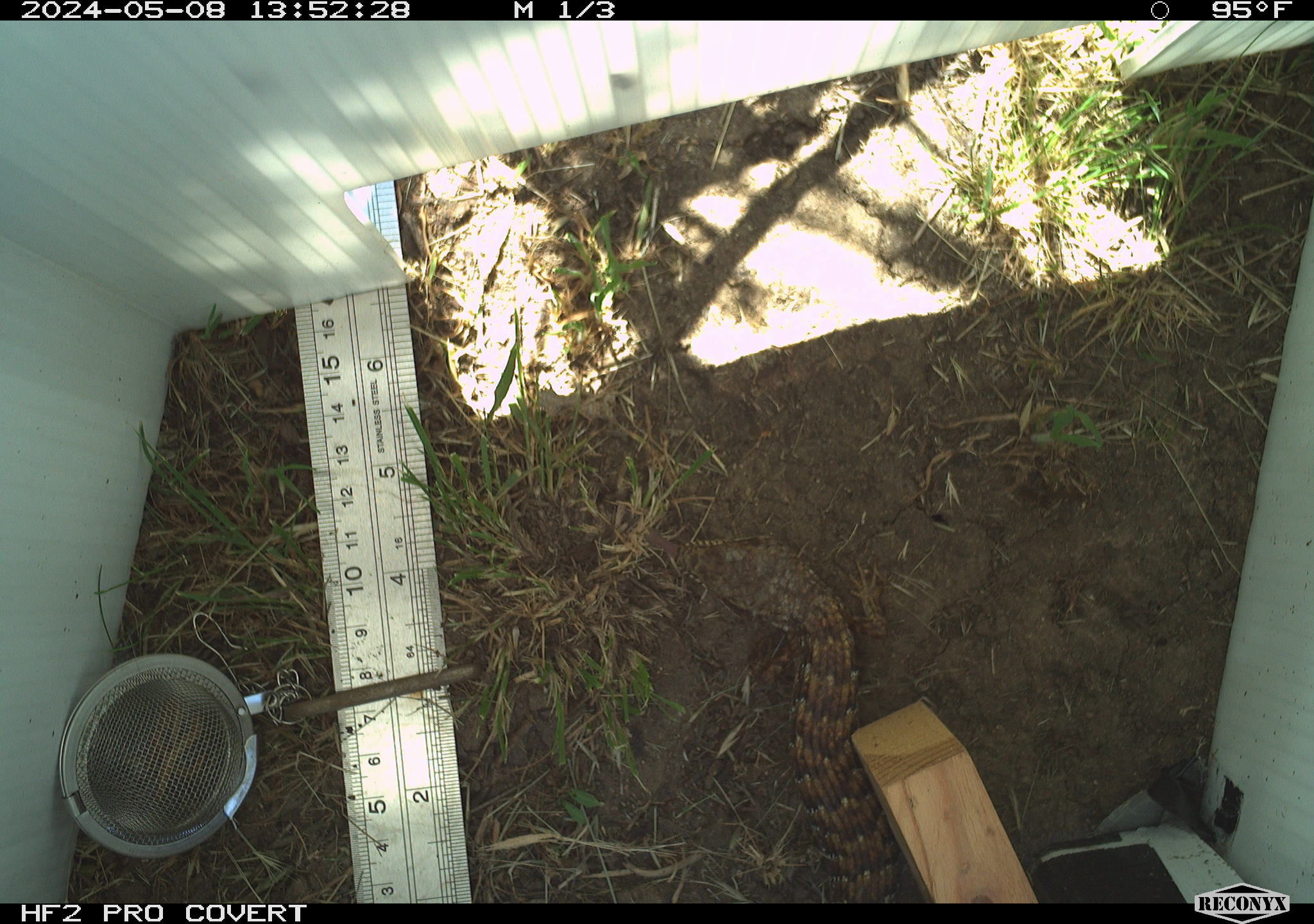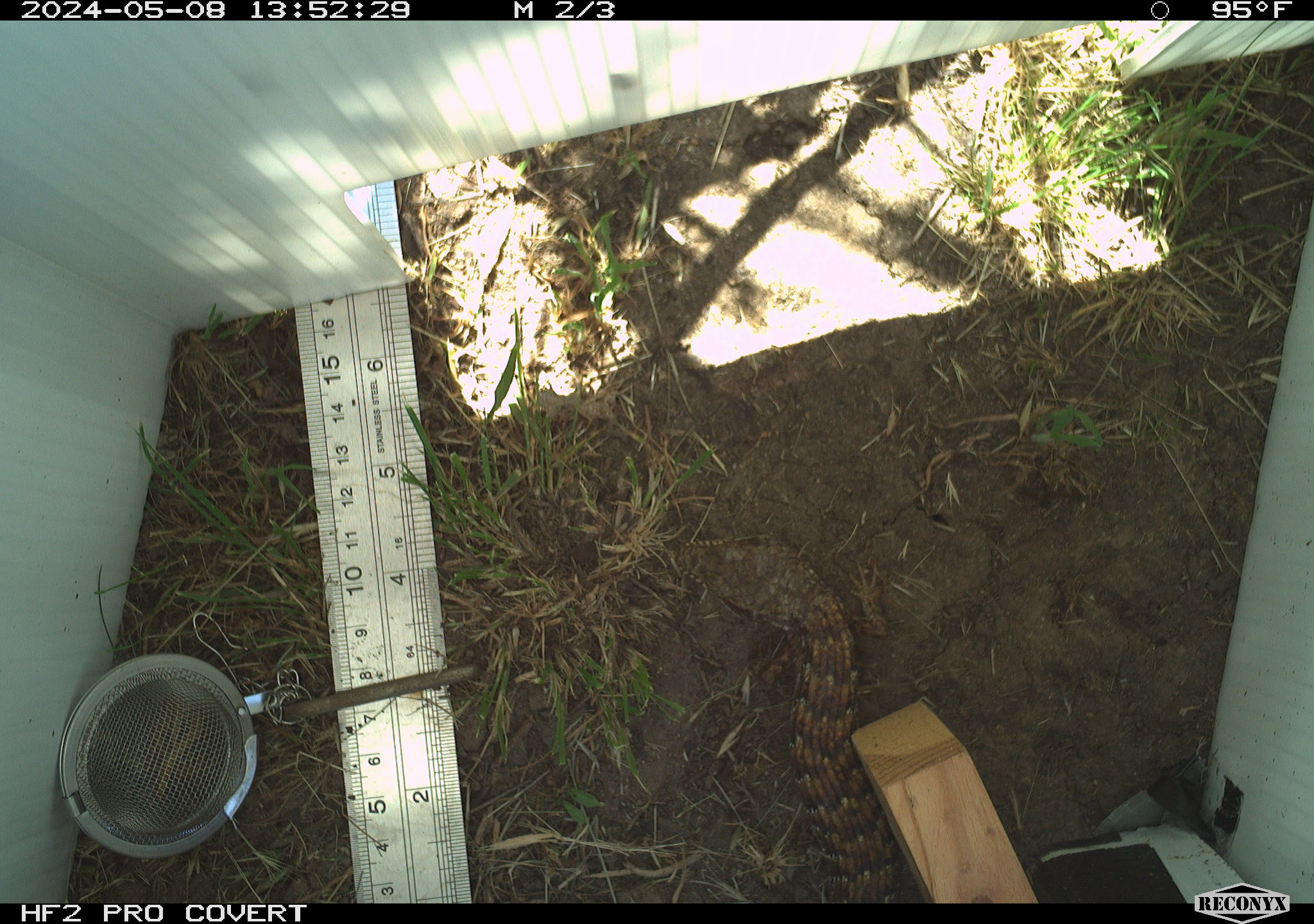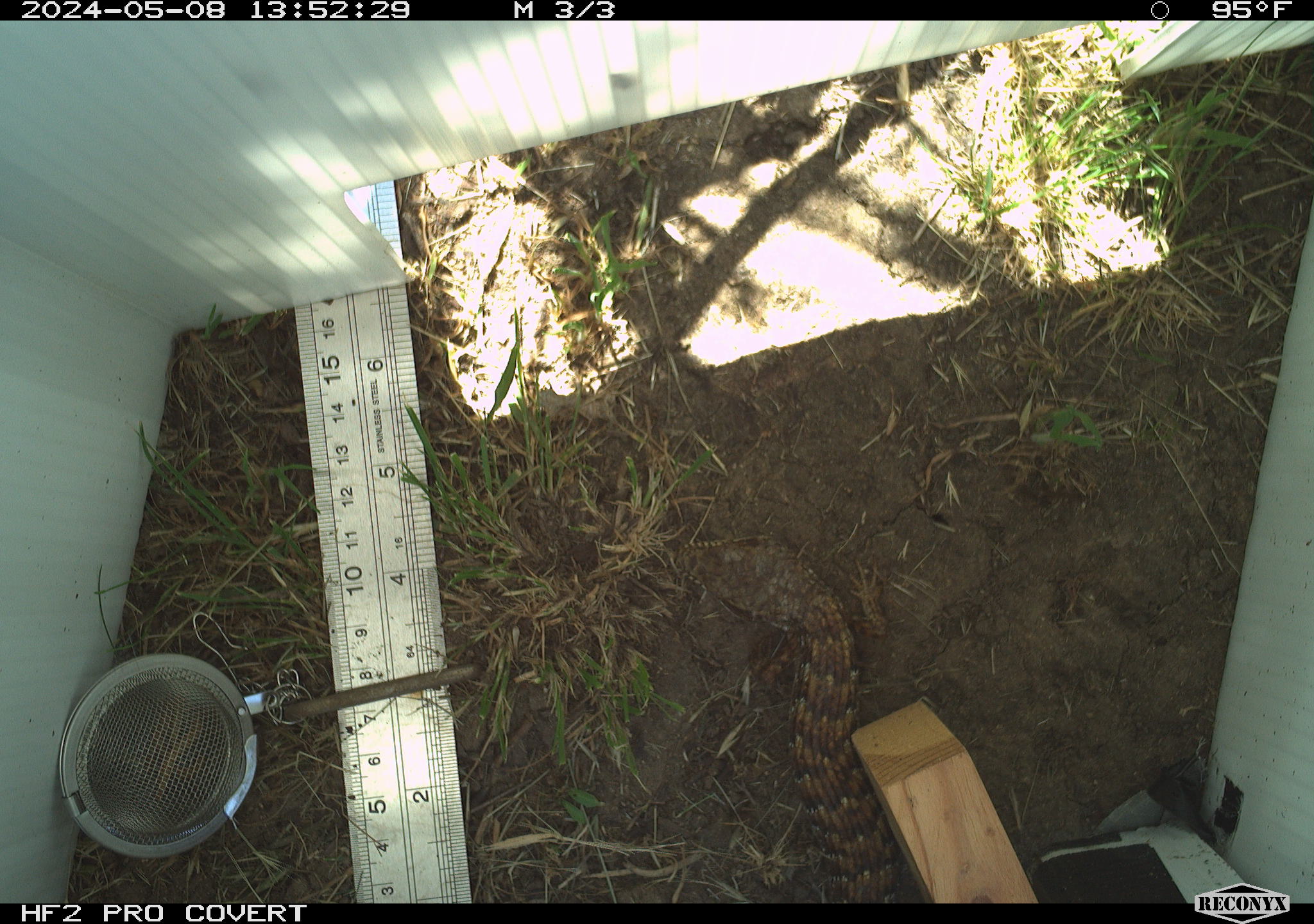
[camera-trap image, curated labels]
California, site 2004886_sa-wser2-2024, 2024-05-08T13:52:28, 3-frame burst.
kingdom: Animalia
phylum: Chordata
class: Reptilia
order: Squamata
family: Anguidae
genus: Elgaria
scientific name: Elgaria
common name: alligator lizards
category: elgaria species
Elgaria species (alligator lizards) (Elgaria).